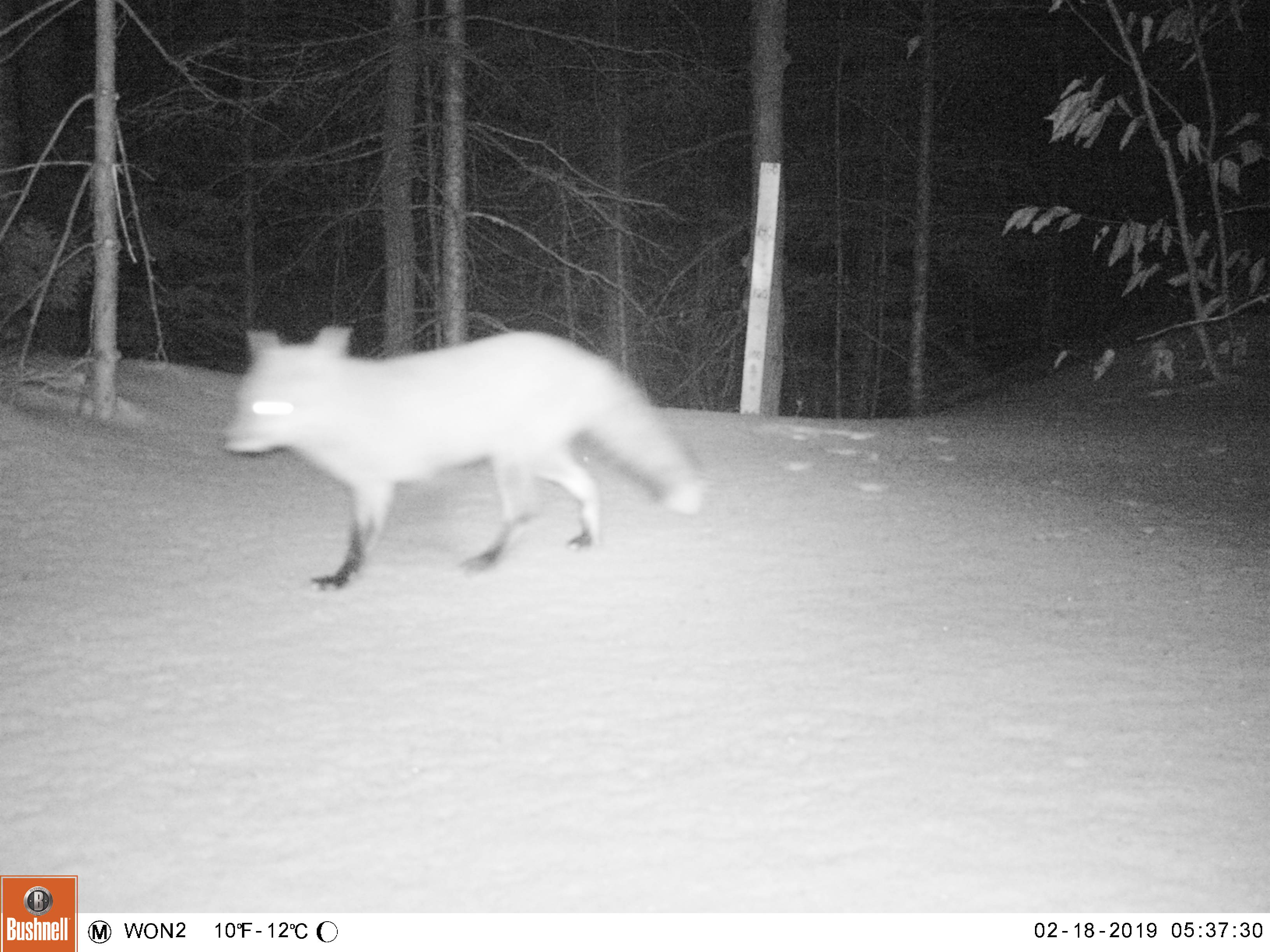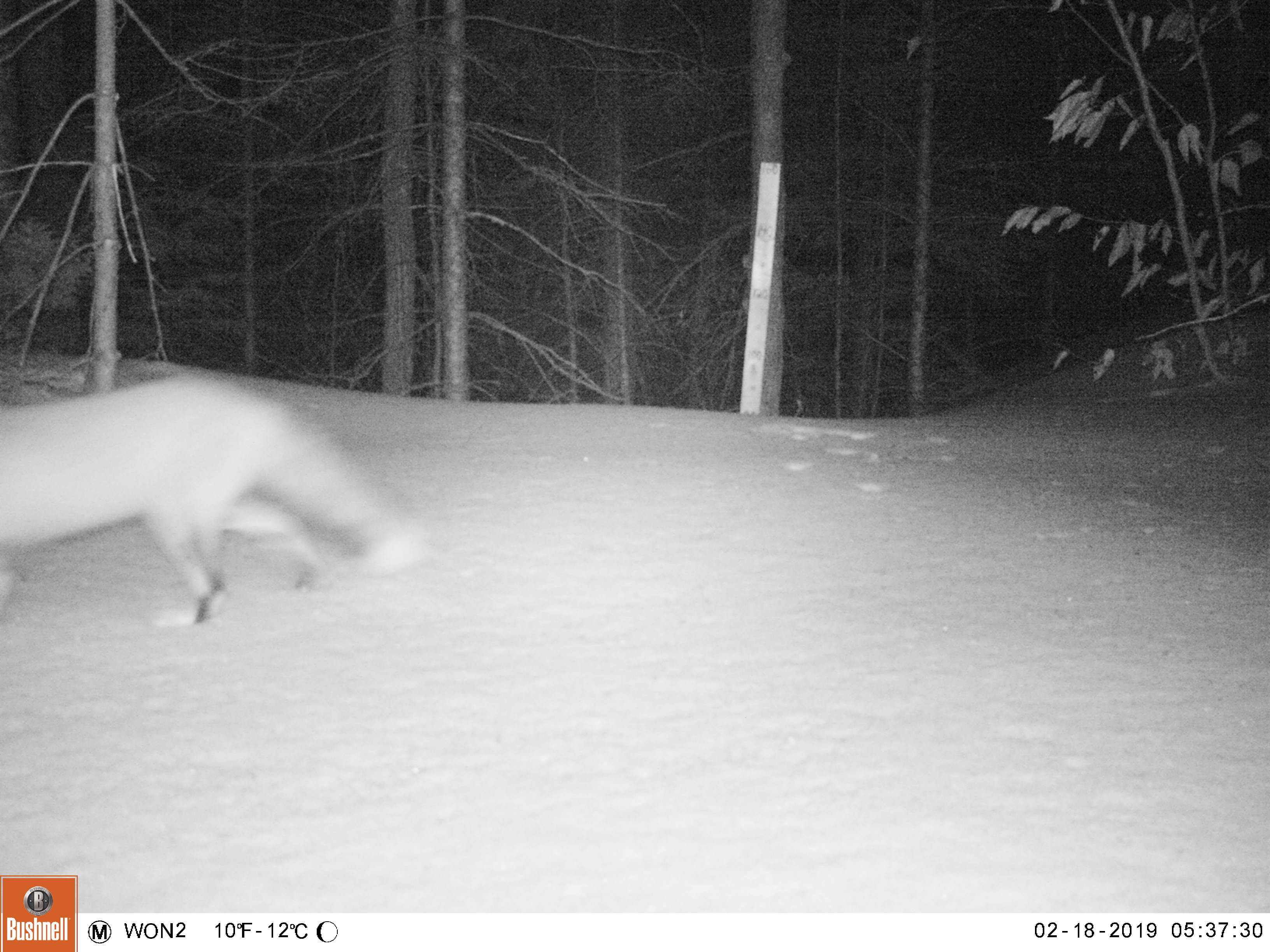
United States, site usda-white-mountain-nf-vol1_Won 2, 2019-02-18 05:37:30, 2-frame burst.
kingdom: Animalia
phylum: Chordata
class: Mammalia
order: Carnivora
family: Canidae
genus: Vulpes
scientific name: Vulpes vulpes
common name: red fox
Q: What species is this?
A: Red fox (Vulpes vulpes).